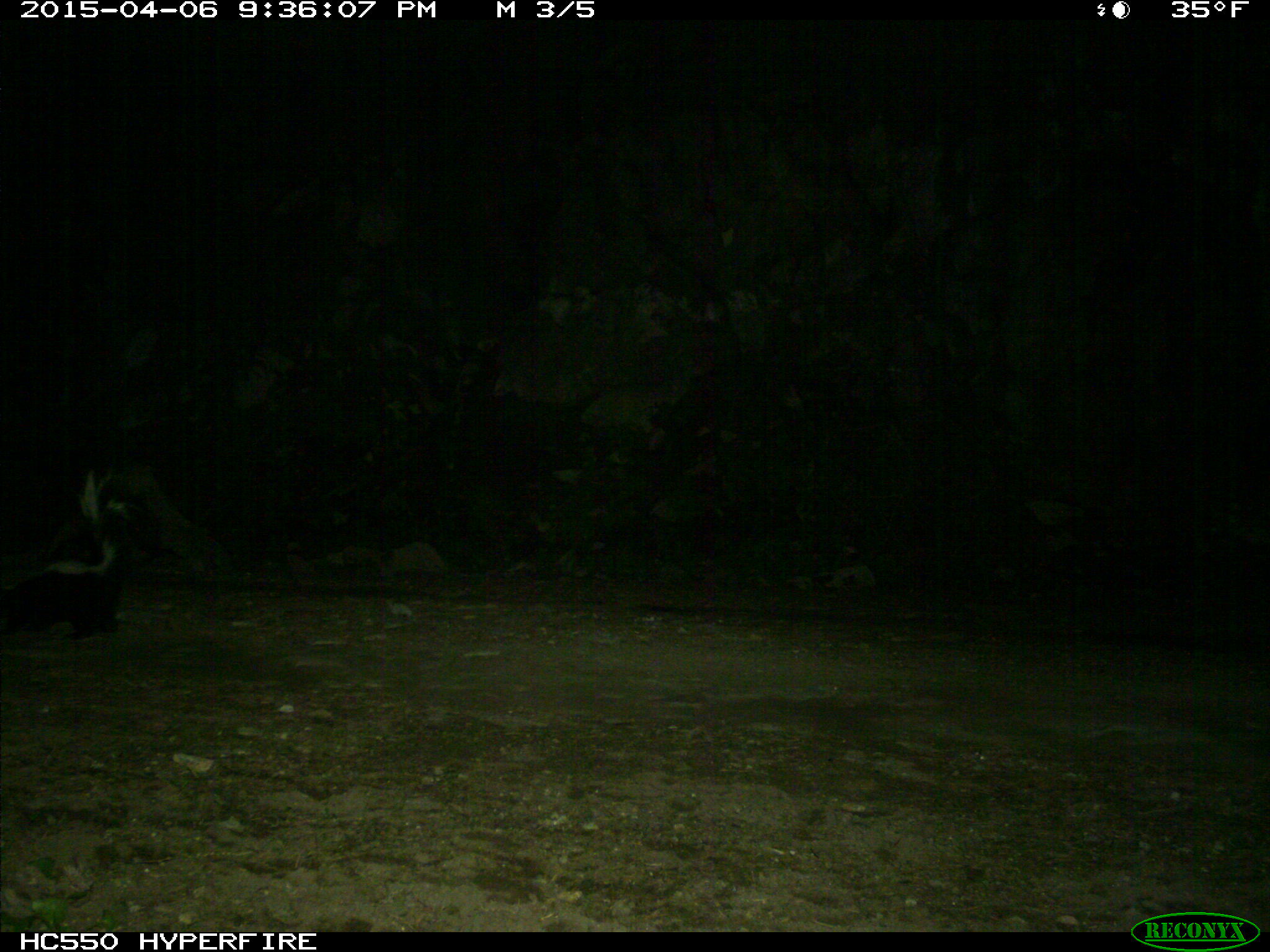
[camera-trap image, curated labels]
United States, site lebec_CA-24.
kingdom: Animalia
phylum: Chordata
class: Mammalia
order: Carnivora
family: Mephitidae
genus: Mephitis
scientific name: Mephitis mephitis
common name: striped skunk